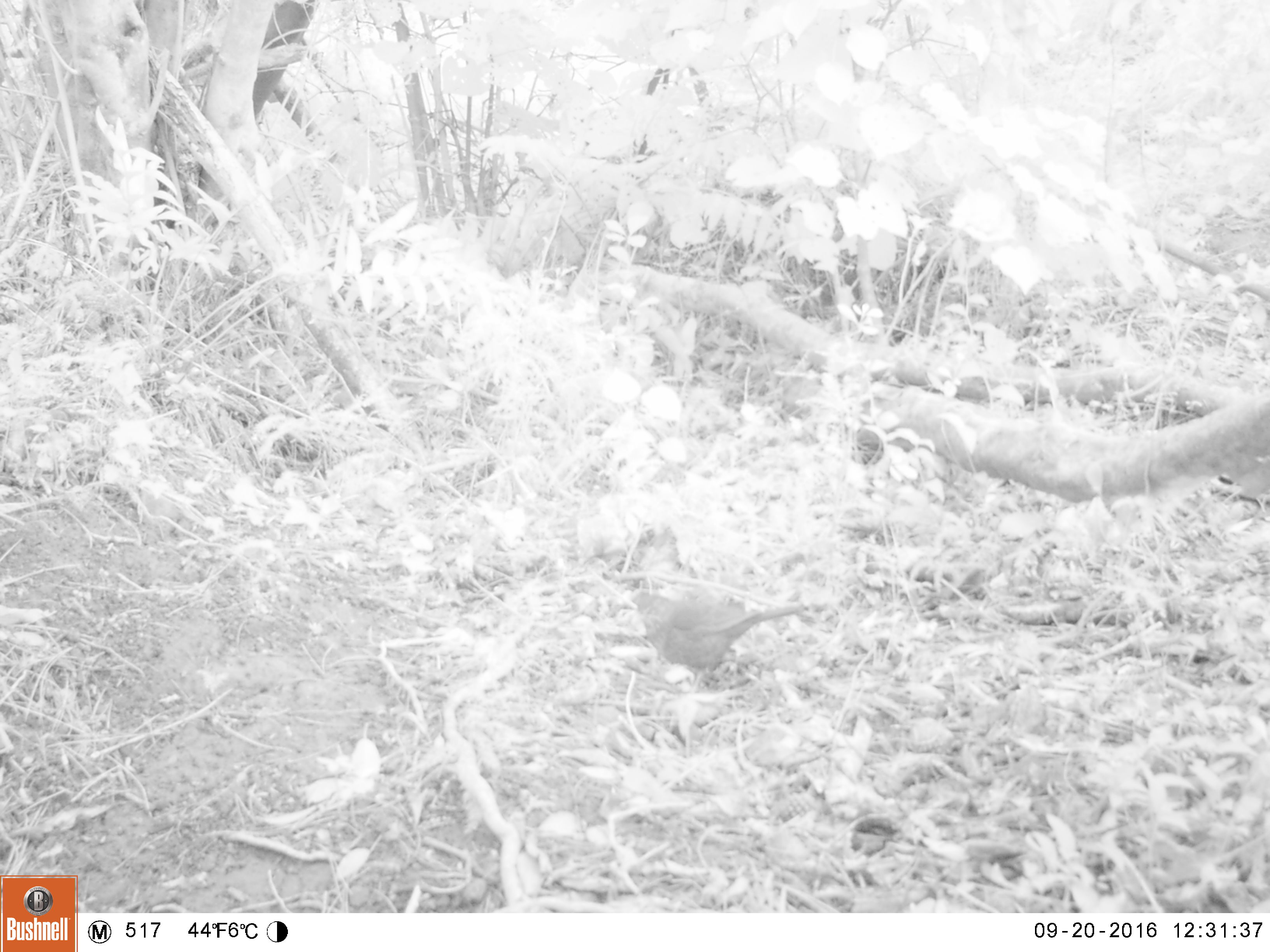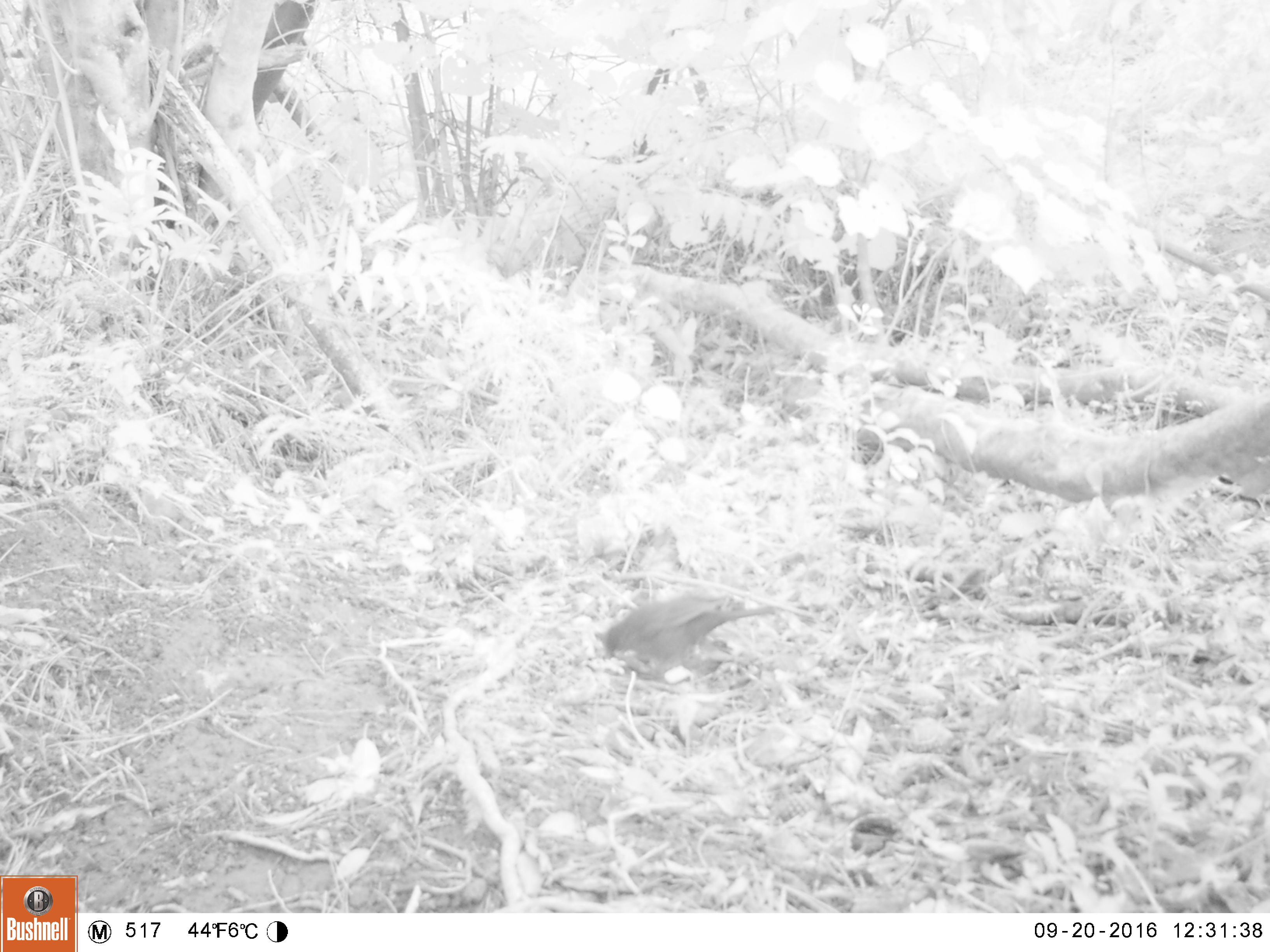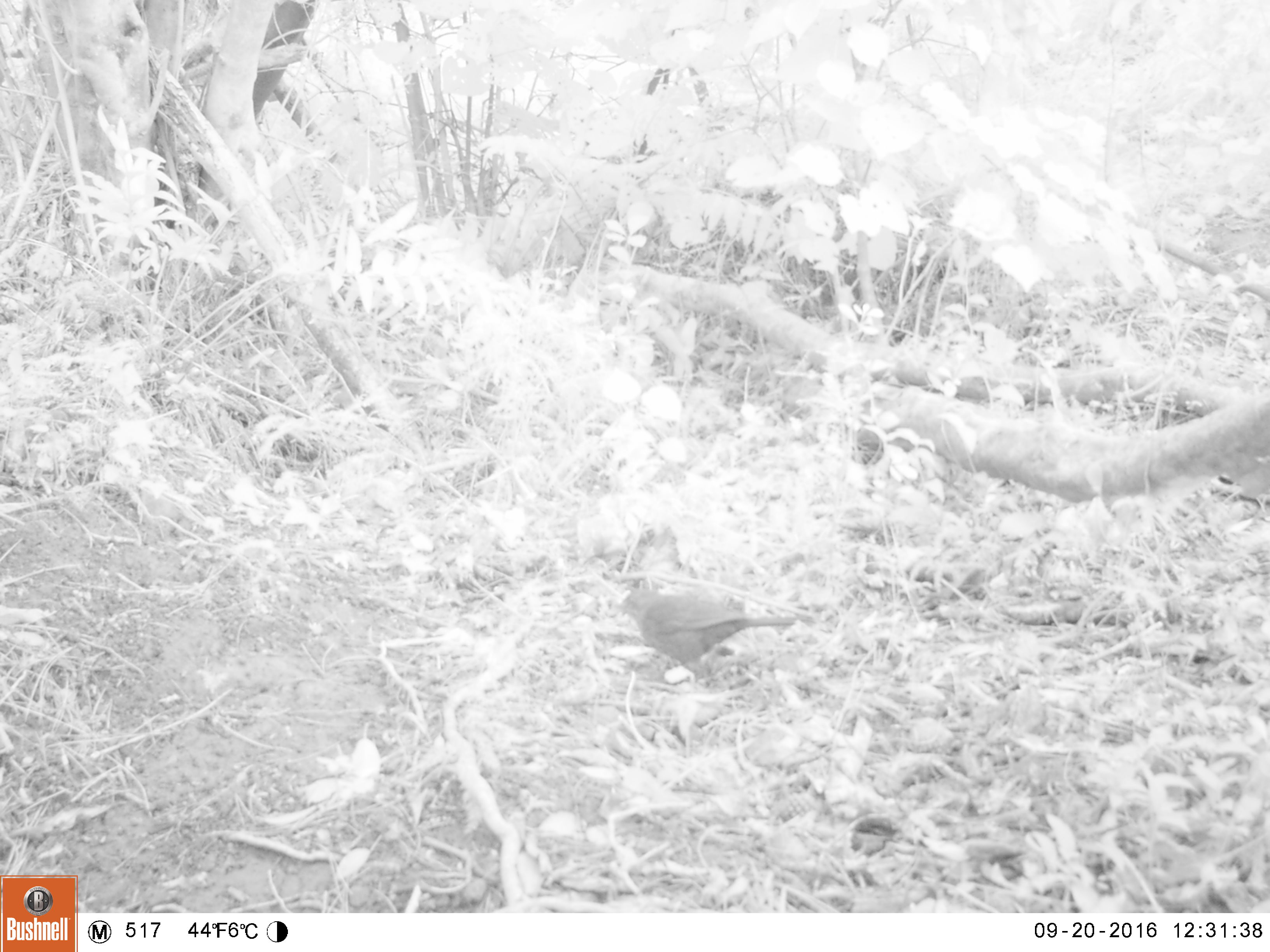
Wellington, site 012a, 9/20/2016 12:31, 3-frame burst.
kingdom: Animalia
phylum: Chordata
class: Aves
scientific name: Aves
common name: bird